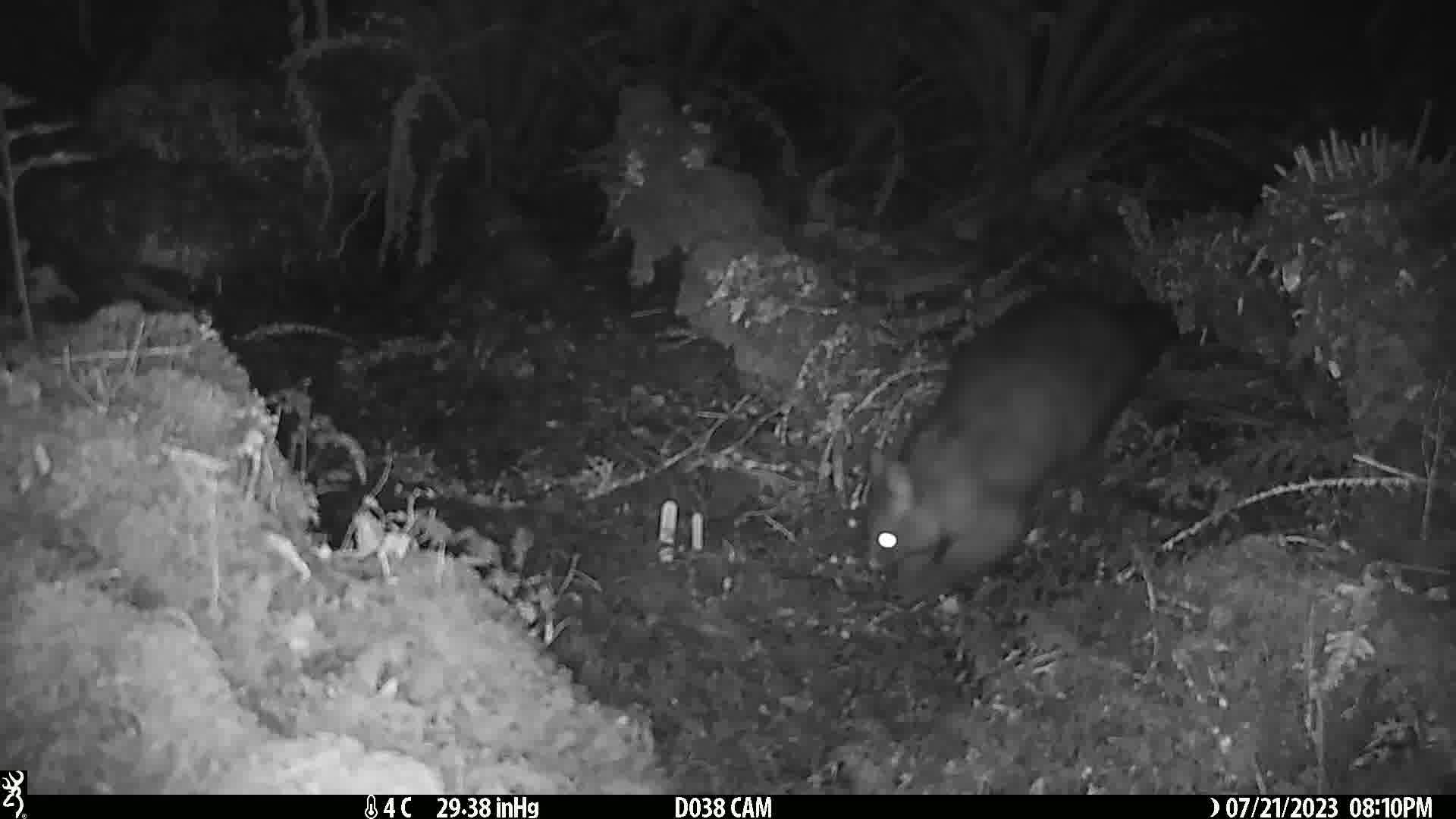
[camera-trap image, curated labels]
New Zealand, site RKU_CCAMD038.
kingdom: Animalia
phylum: Chordata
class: Mammalia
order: Diprotodontia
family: Phalangeridae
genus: Trichosurus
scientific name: Trichosurus vulpecula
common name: common brushtail possum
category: possum